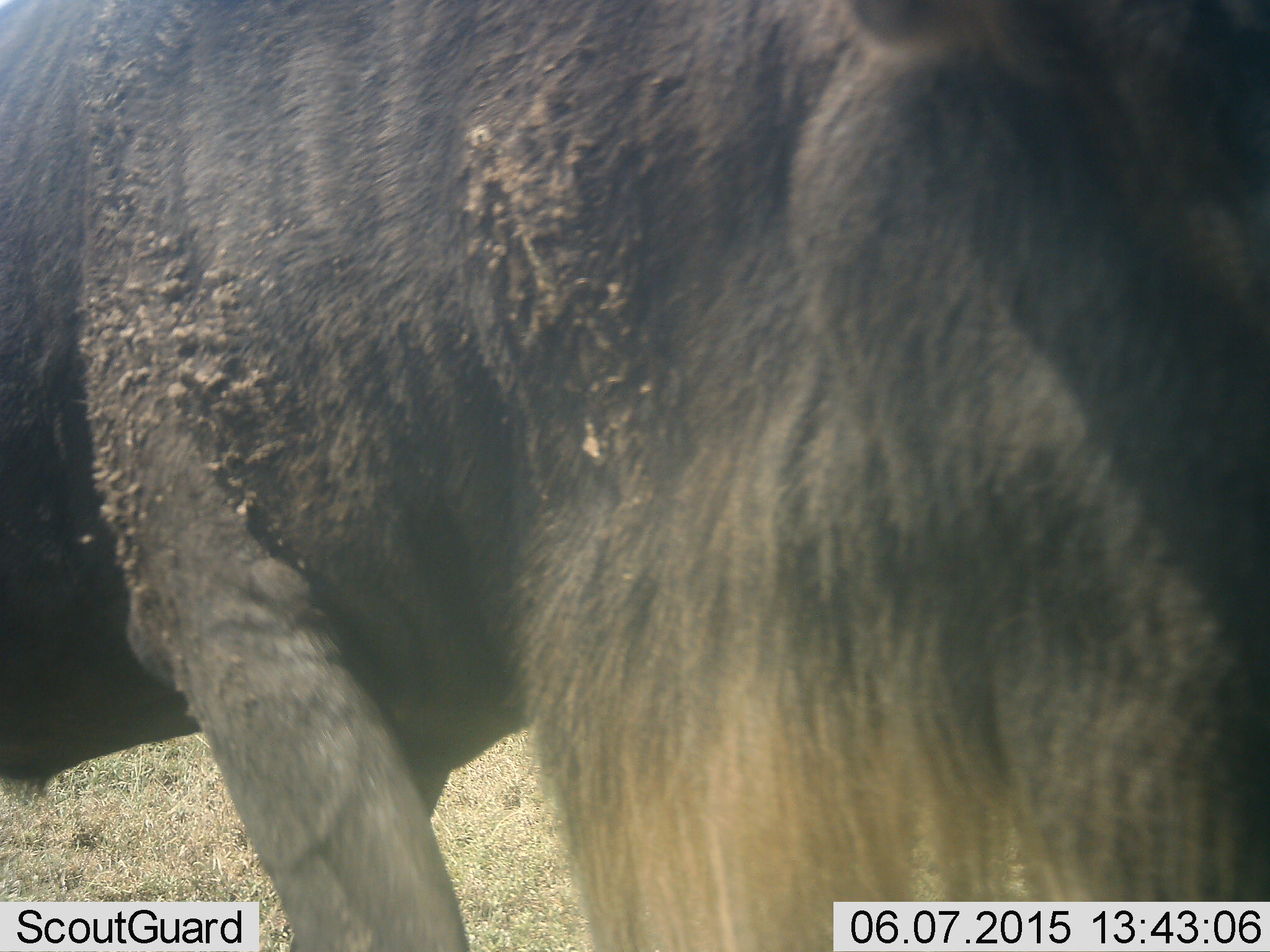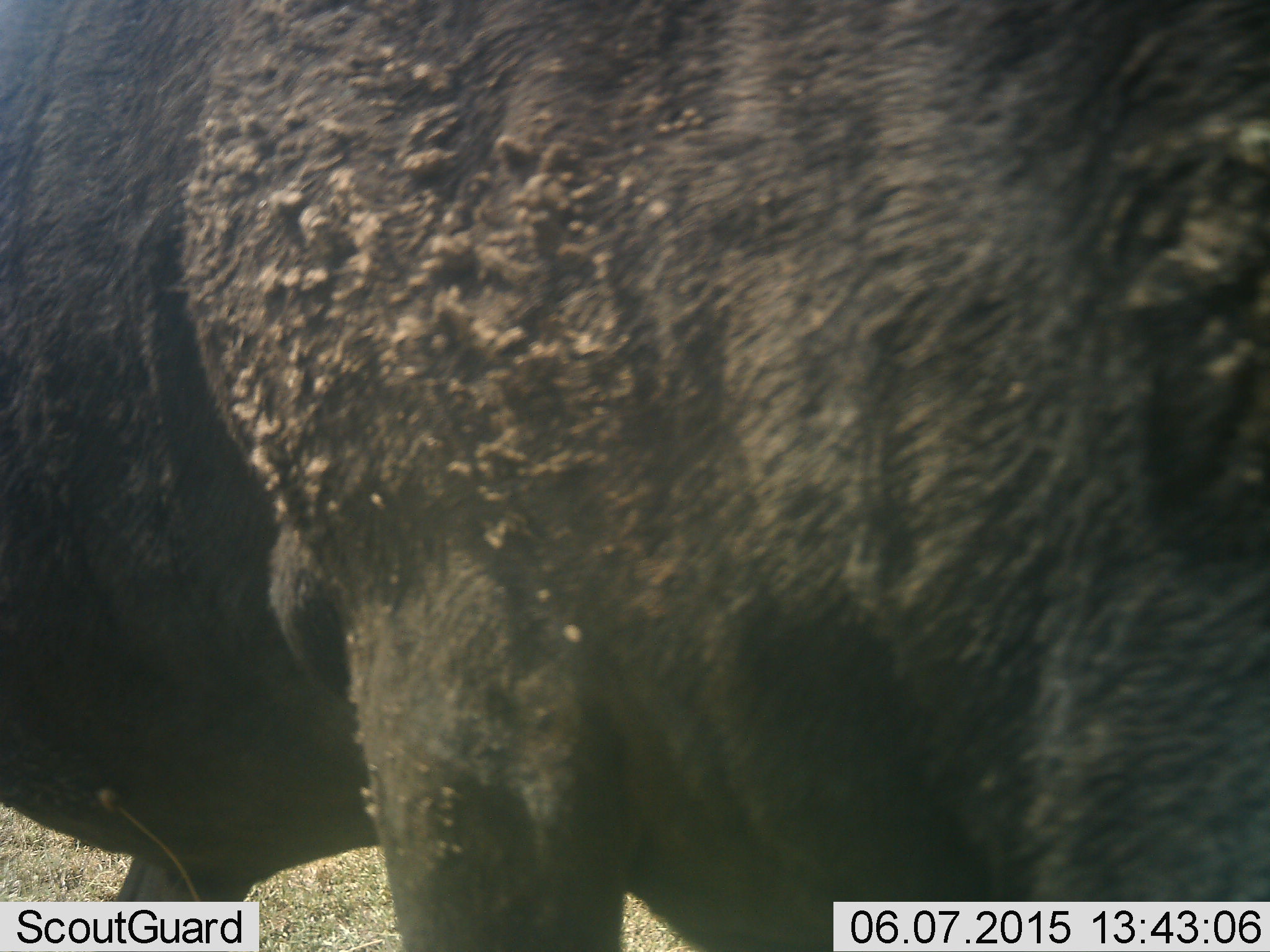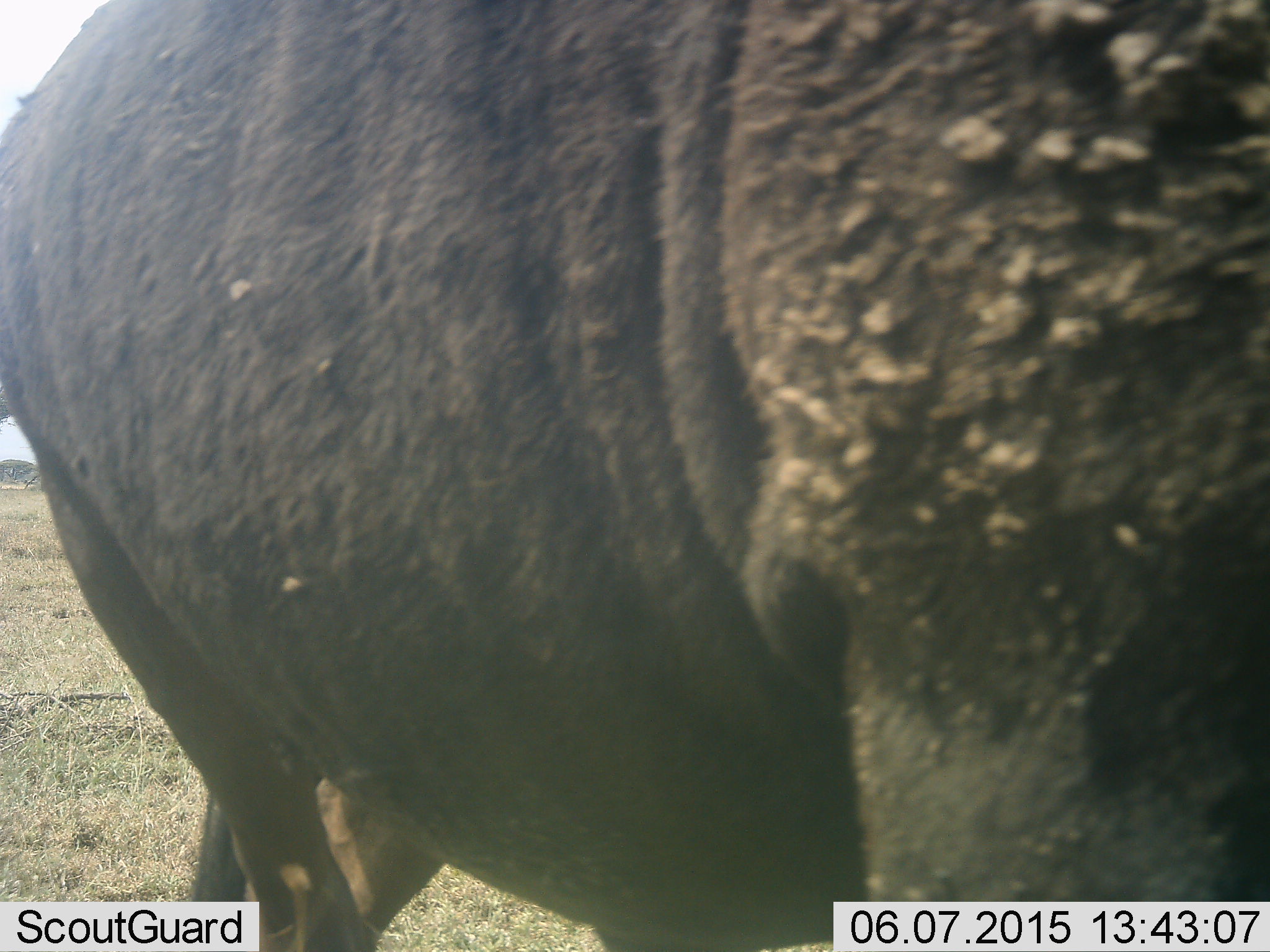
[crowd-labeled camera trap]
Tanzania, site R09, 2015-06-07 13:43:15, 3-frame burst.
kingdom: Animalia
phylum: Chordata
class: Mammalia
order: Artiodactyla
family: Bovidae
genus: Connochaetes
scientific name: Connochaetes taurinus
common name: blue wildebeest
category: wildebeest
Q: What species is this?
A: Wildebeest (blue wildebeest) (Connochaetes taurinus).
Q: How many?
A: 1.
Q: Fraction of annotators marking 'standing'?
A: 20%.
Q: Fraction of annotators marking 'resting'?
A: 0%.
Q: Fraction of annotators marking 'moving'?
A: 80%.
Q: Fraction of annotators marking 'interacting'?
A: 0%.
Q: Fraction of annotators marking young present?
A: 0%.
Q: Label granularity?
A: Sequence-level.